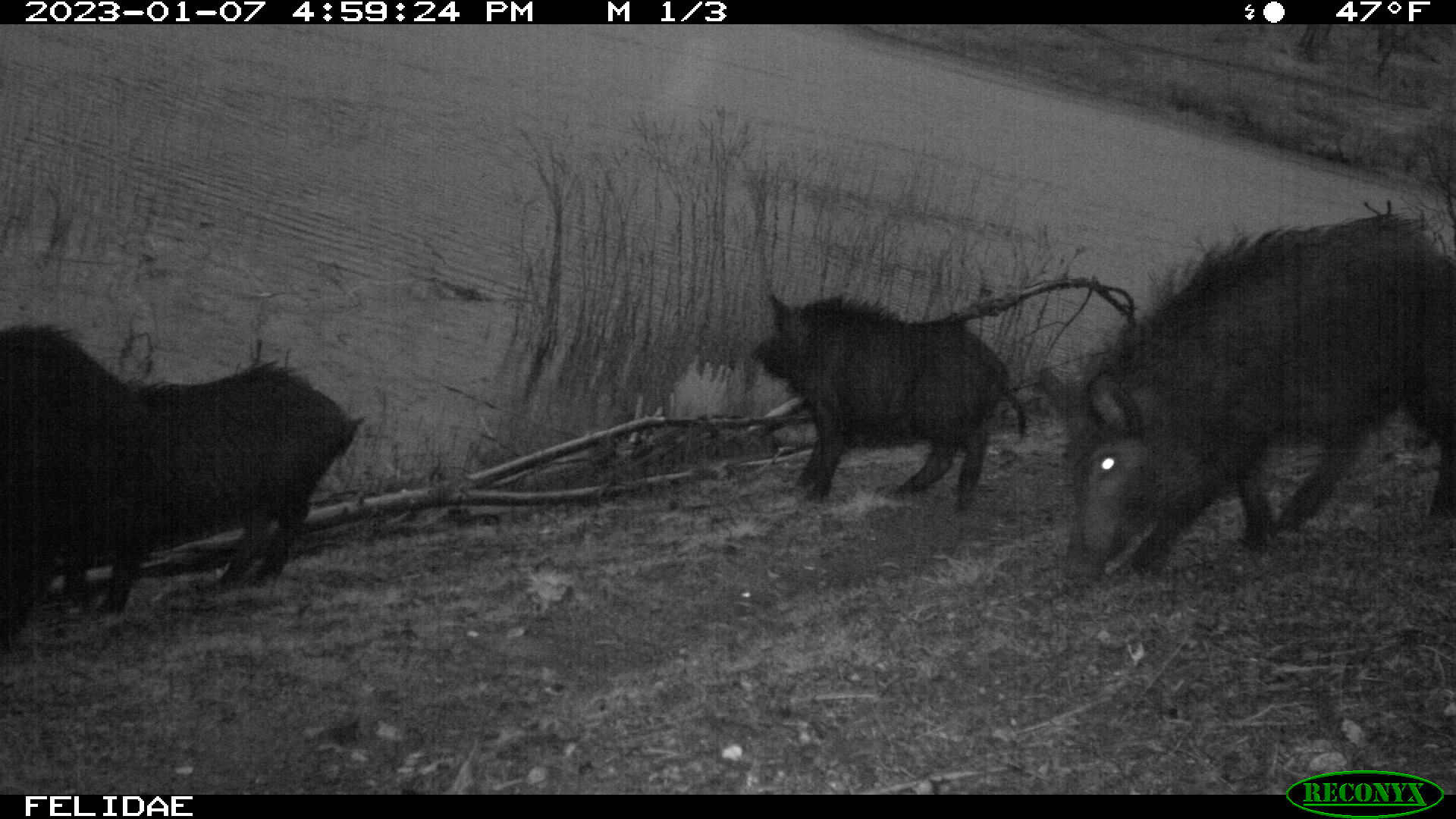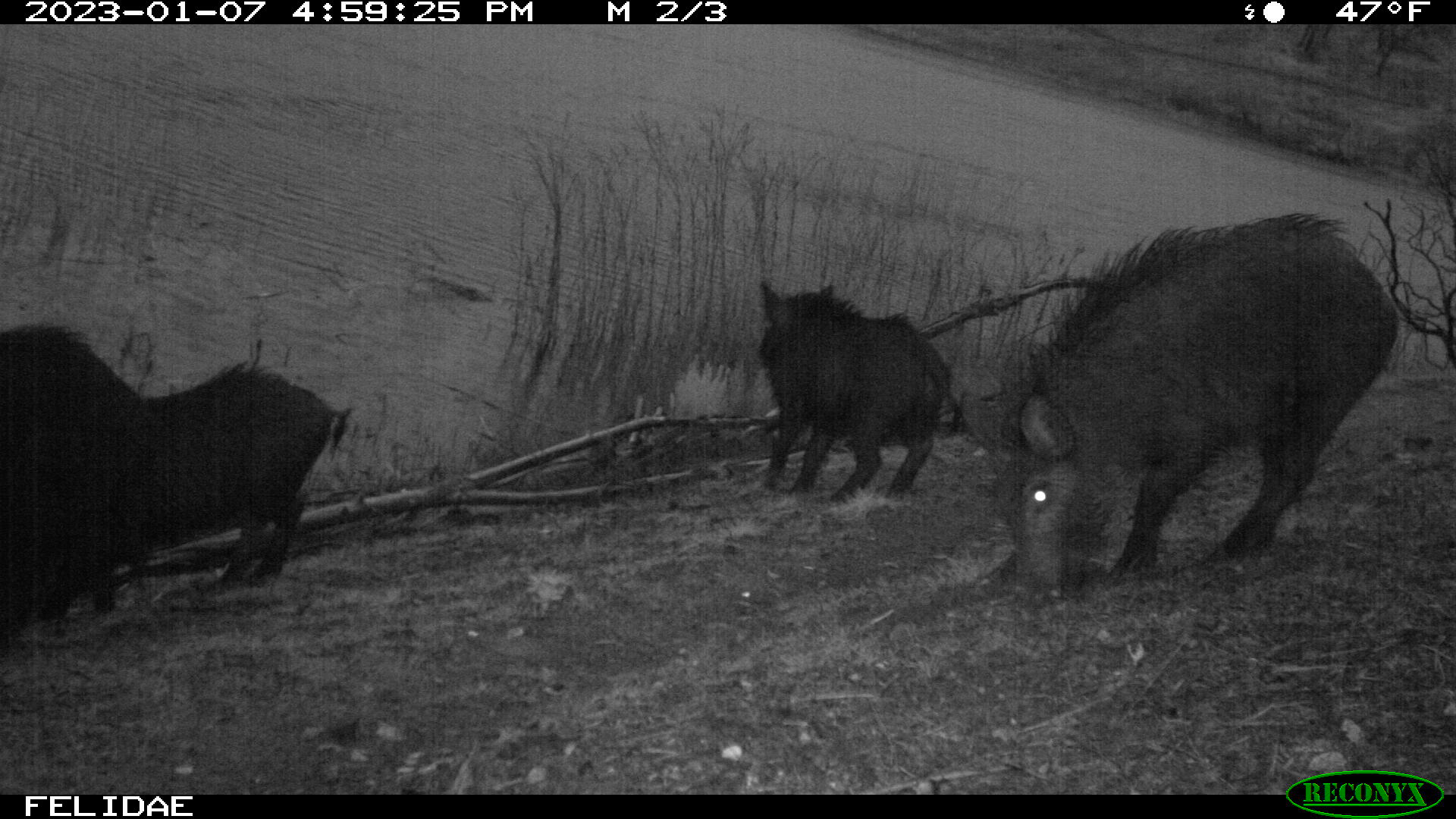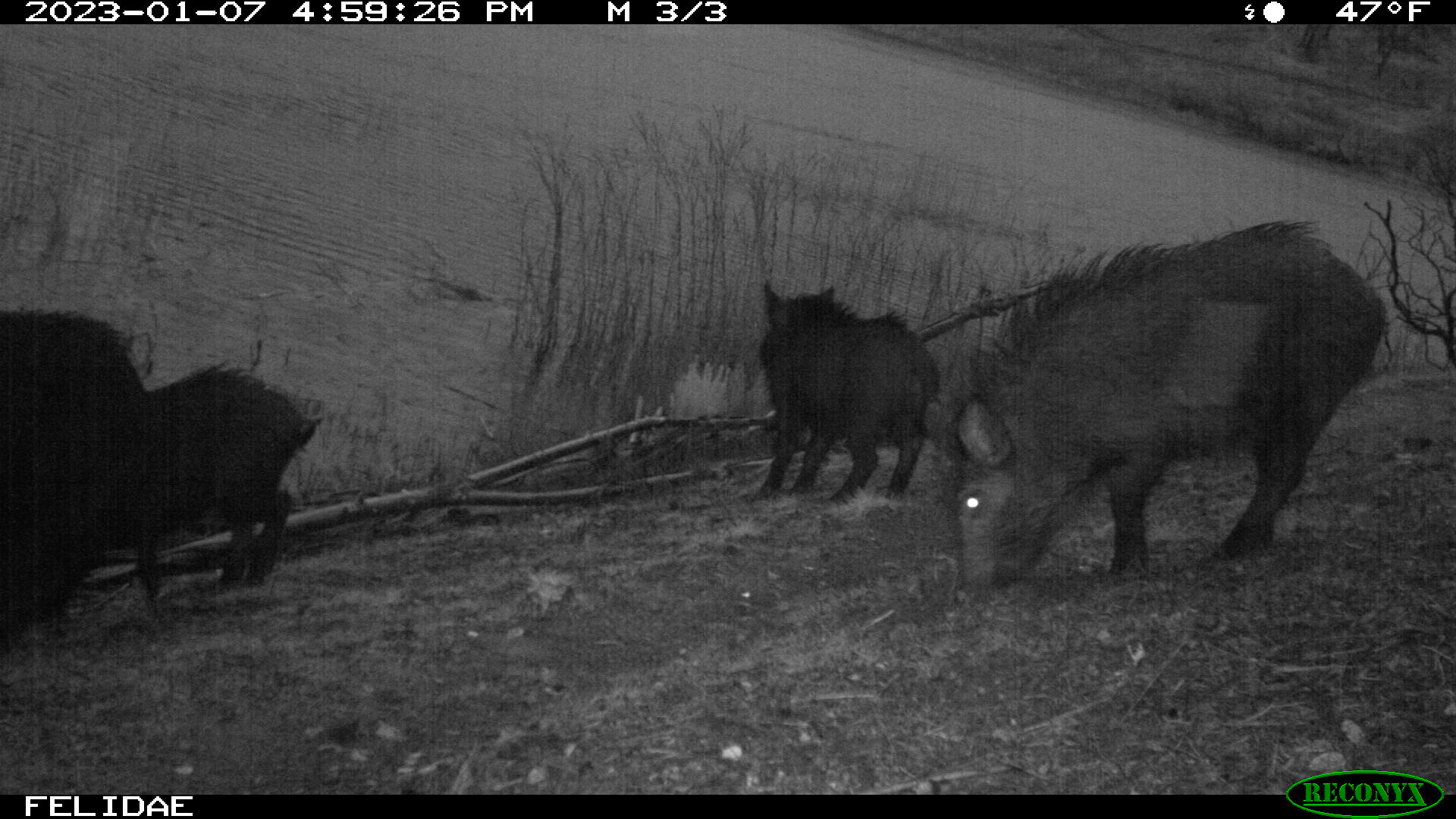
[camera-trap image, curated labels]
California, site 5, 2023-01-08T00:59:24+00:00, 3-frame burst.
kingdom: Animalia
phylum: Chordata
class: Mammalia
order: Artiodactyla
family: Suidae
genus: Sus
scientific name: Sus scrofa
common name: wild boar